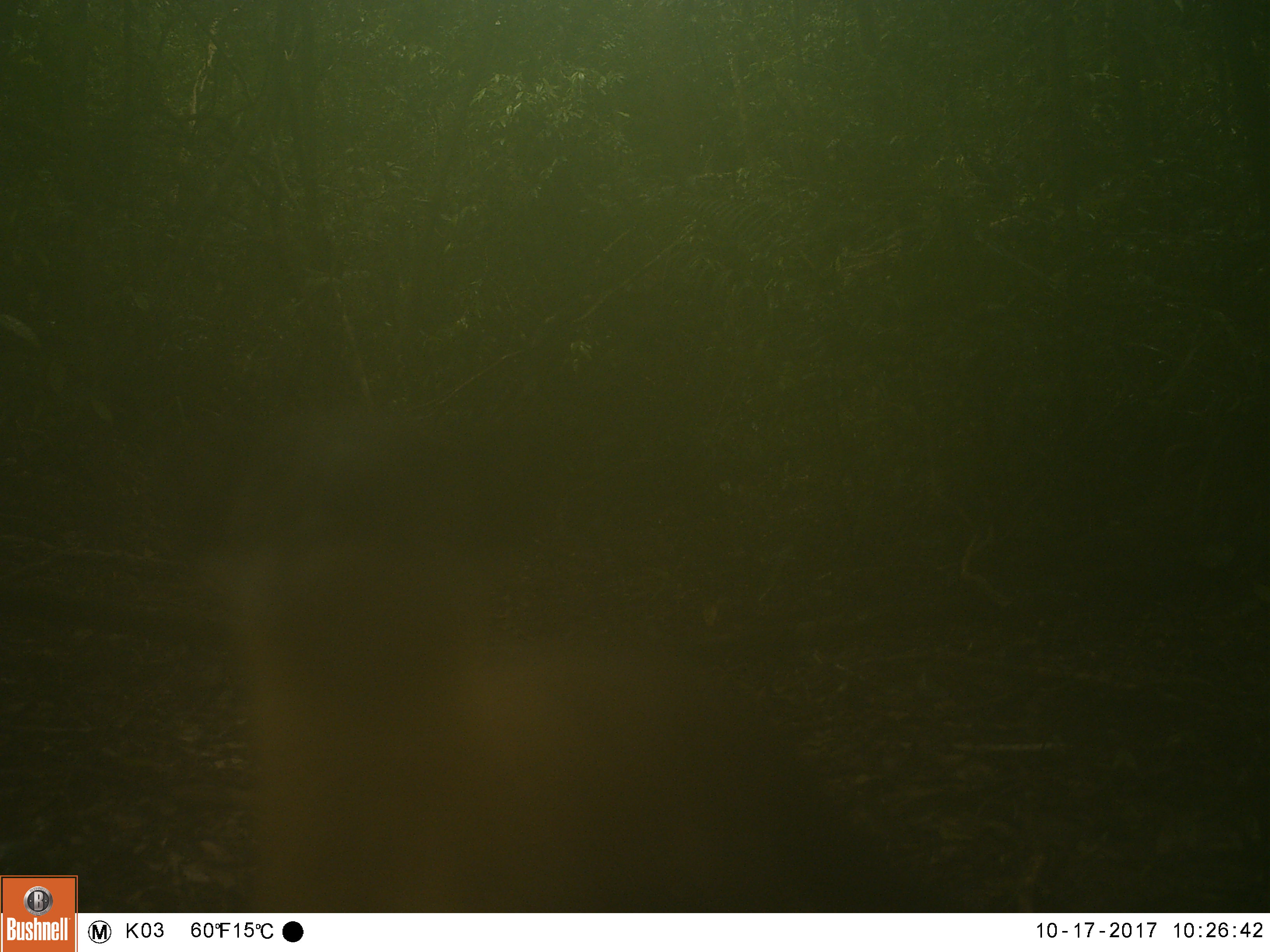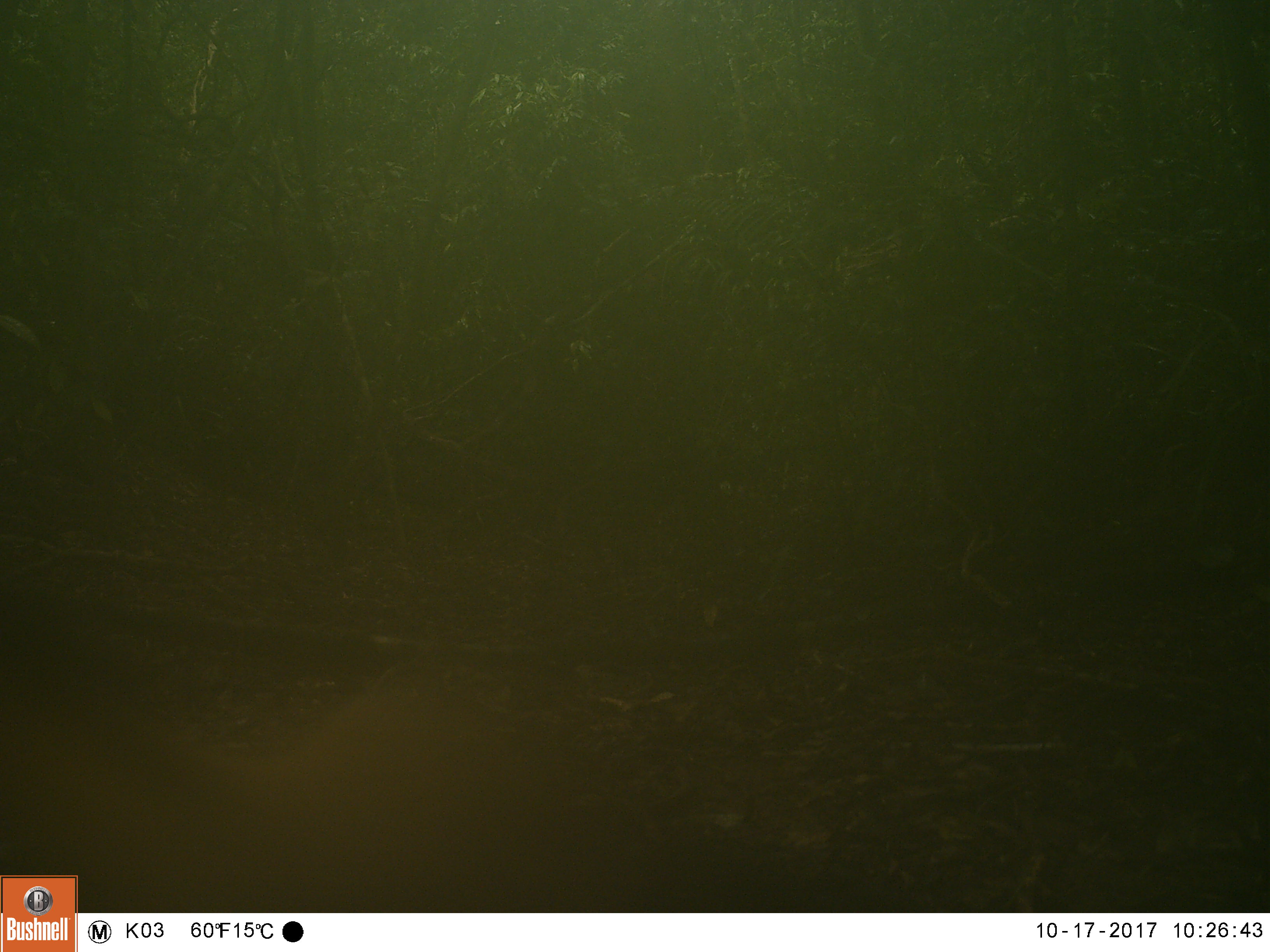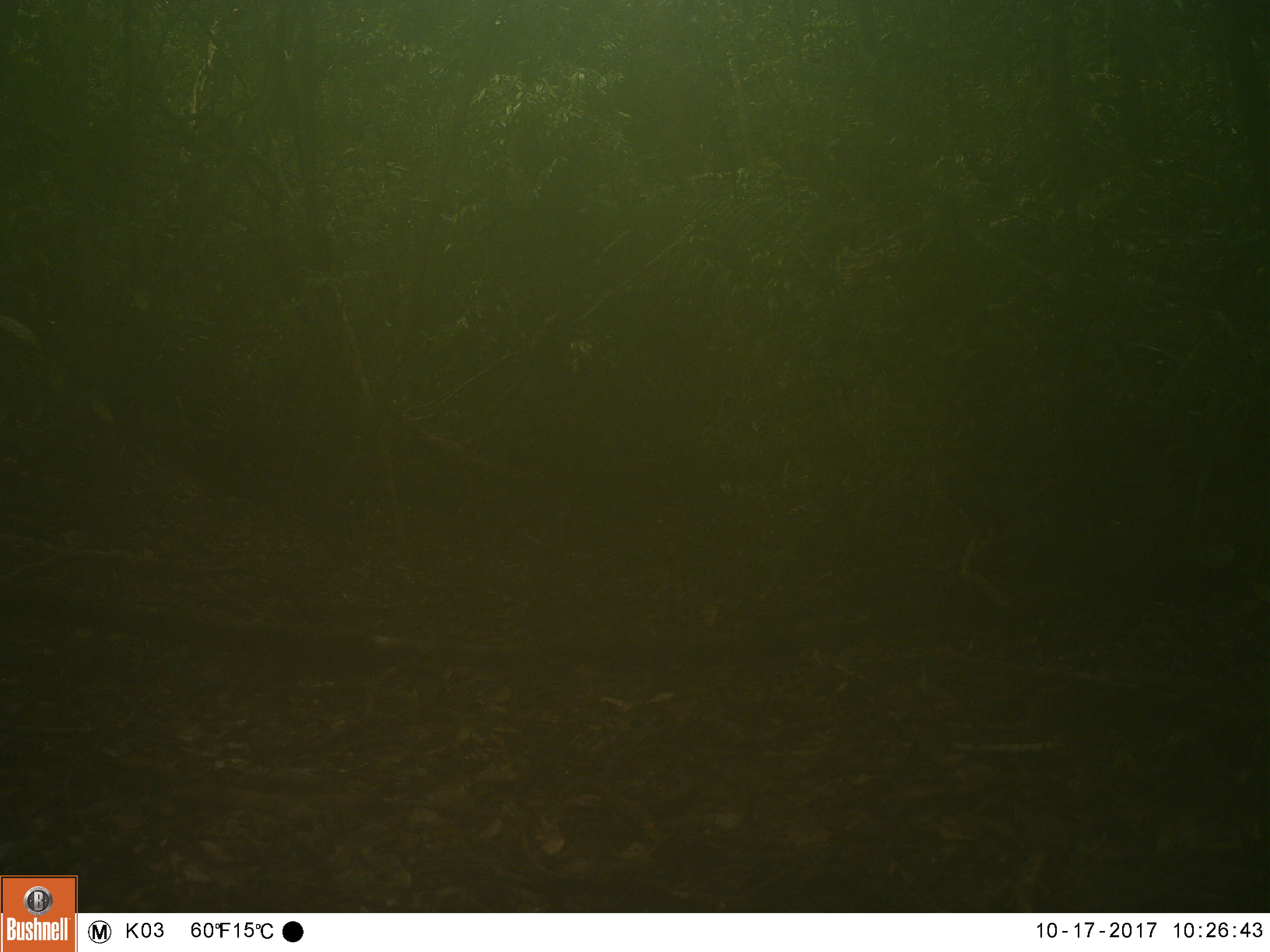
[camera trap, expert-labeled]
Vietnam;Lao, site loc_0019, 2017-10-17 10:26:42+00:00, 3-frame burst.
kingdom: Animalia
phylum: Chordata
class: Mammalia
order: Carnivora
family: Mustelidae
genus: Martes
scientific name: Martes flavigula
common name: yellow-throated marten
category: yellow throated marten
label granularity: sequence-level